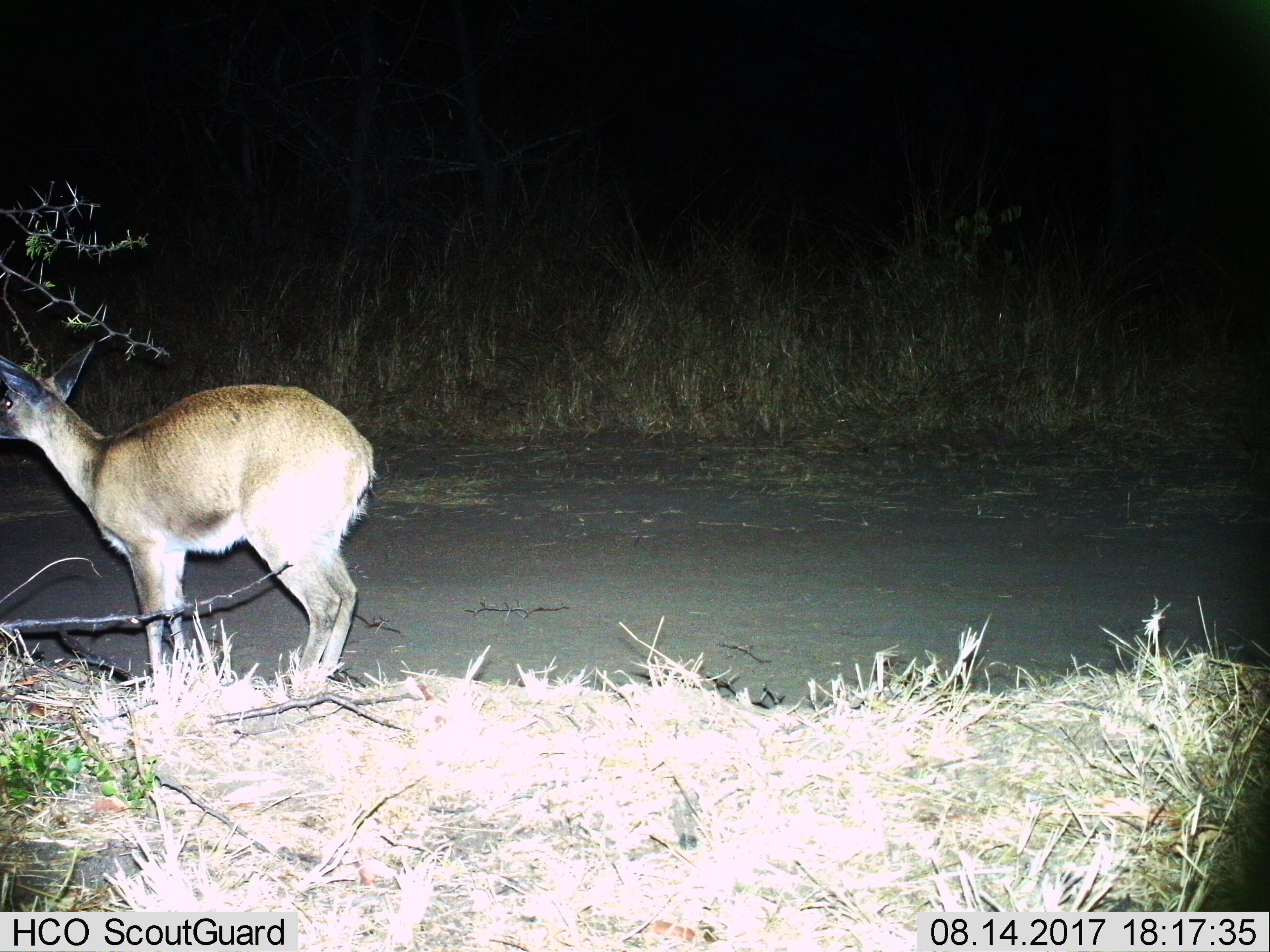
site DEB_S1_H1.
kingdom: Animalia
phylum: Chordata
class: Mammalia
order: Artiodactyla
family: Bovidae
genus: Sylvicapra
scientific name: Sylvicapra grimmia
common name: common duiker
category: duikercommongrey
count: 1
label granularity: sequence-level